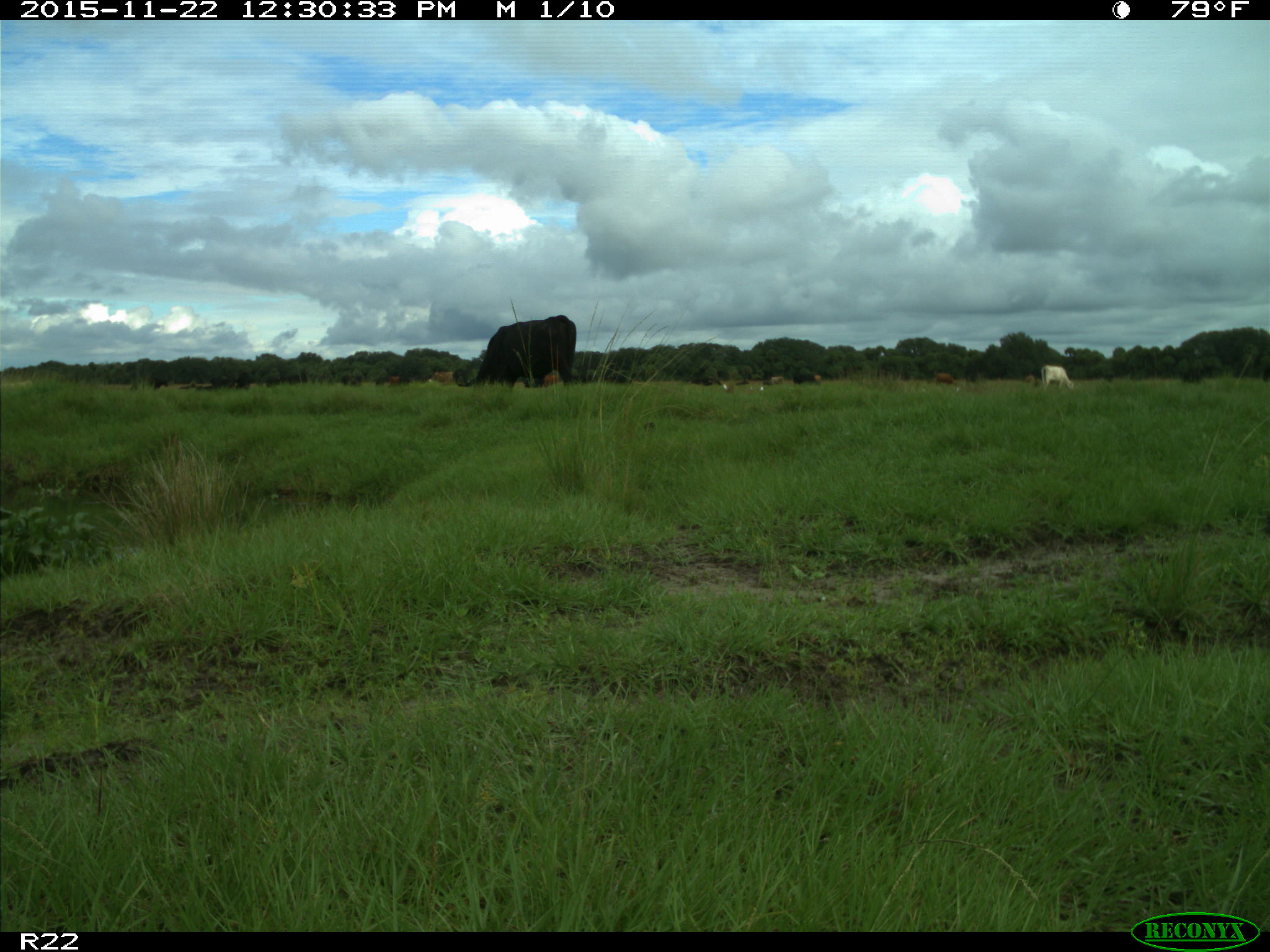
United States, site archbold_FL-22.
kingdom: Animalia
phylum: Chordata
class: Mammalia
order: Artiodactyla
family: Bovidae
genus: Bos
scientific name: Bos taurus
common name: domestic cow